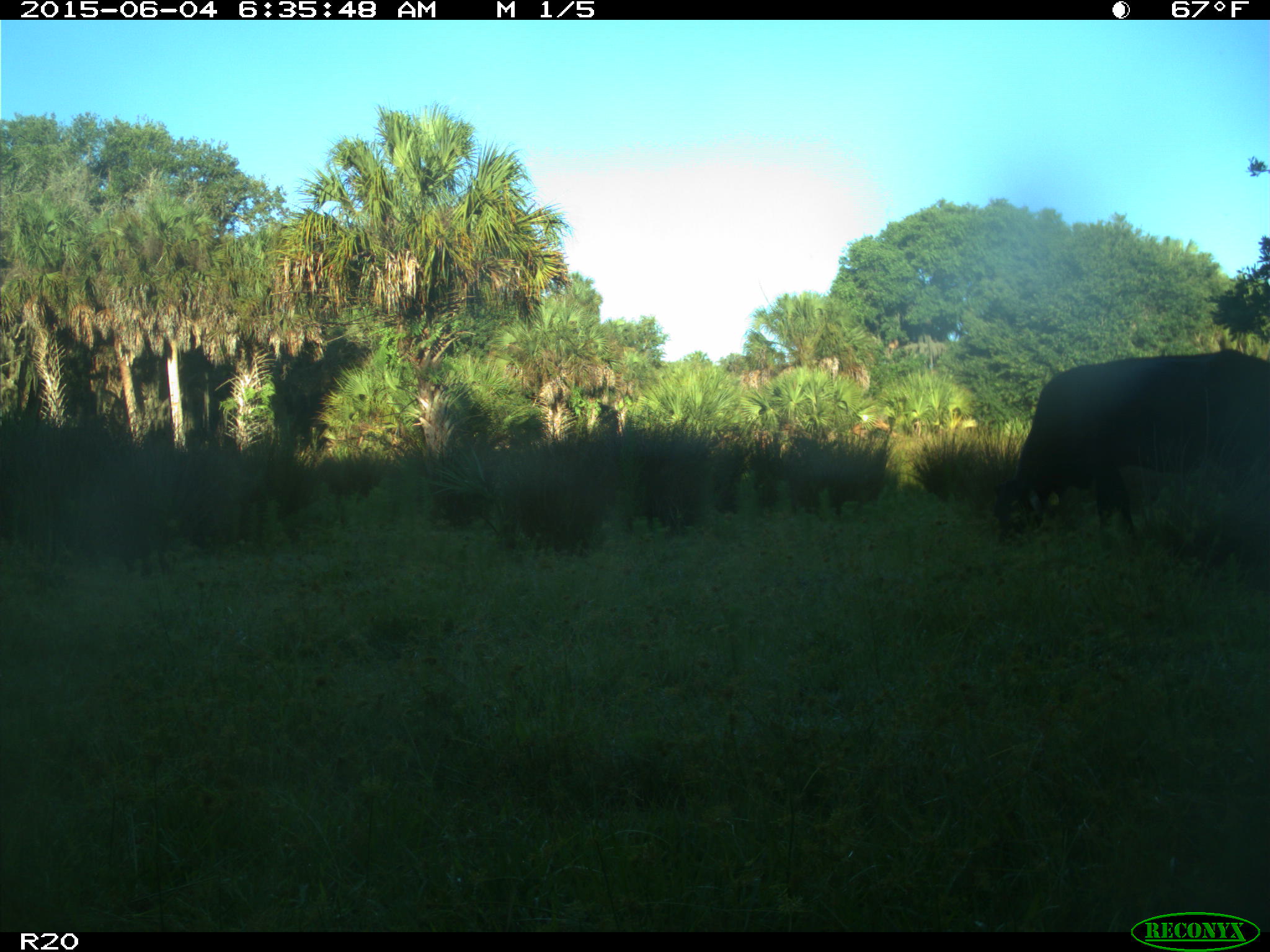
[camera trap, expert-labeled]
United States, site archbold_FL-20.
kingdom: Animalia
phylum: Chordata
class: Mammalia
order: Artiodactyla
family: Bovidae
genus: Bos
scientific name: Bos taurus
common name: domestic cow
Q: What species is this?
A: Bos taurus (domestic cow).